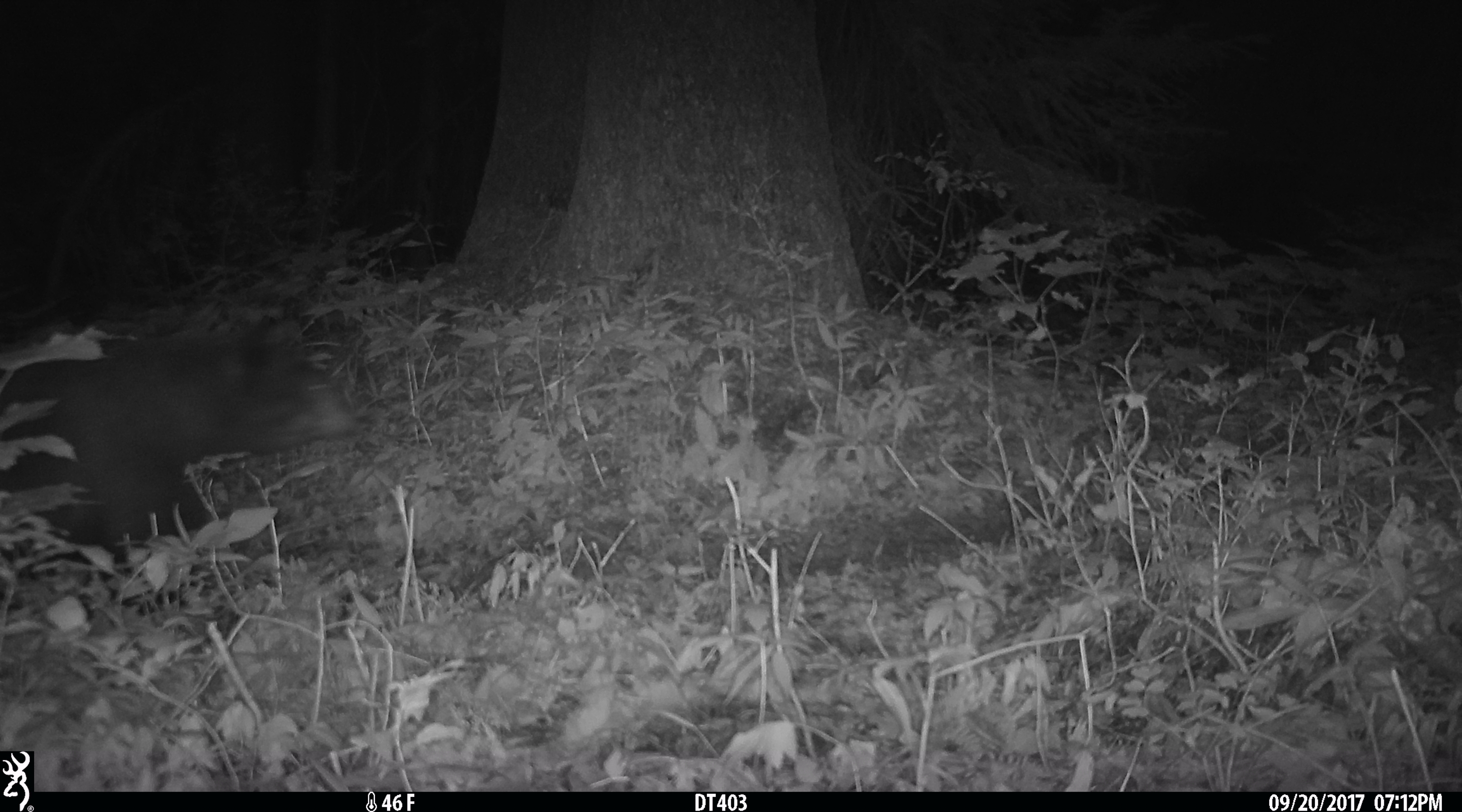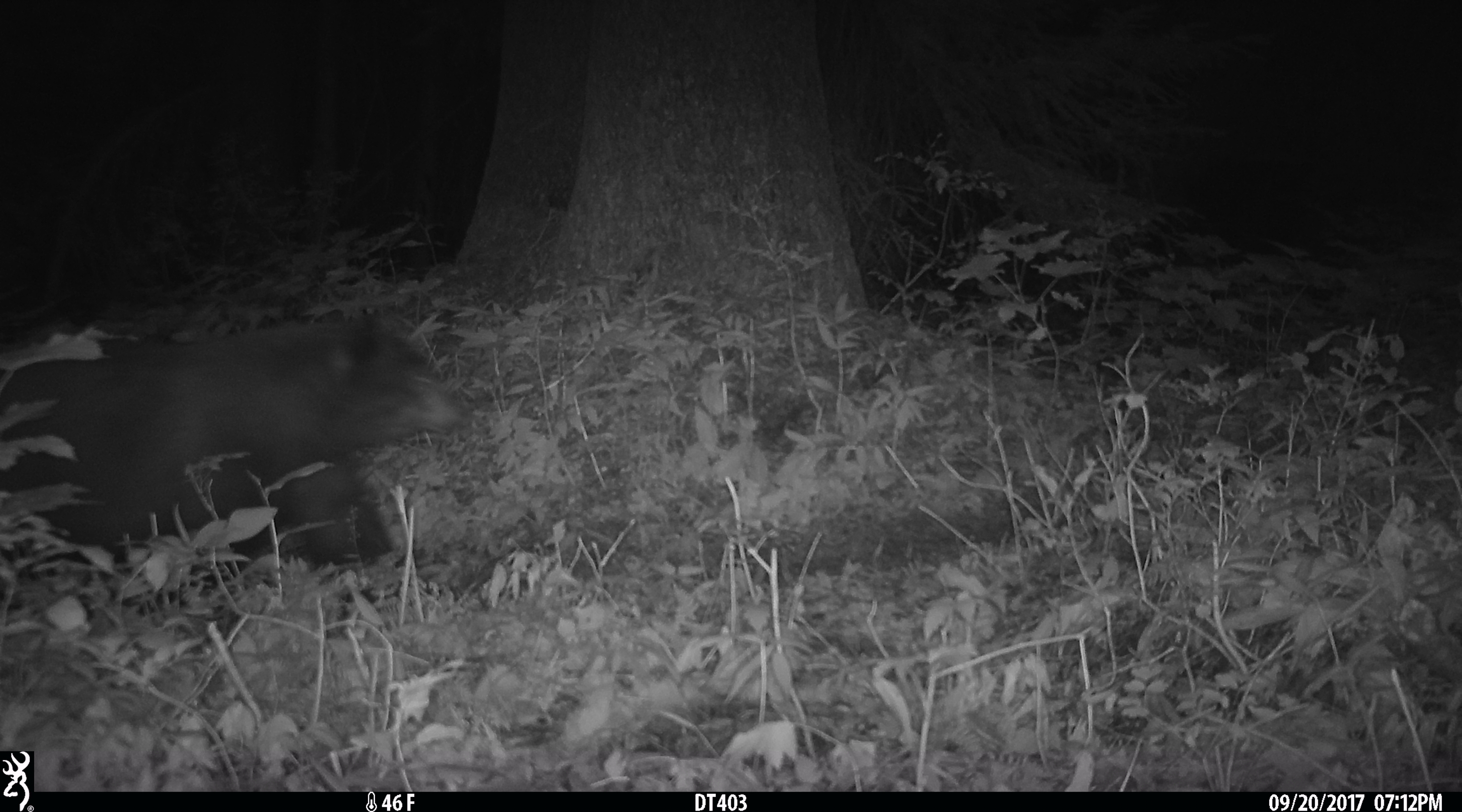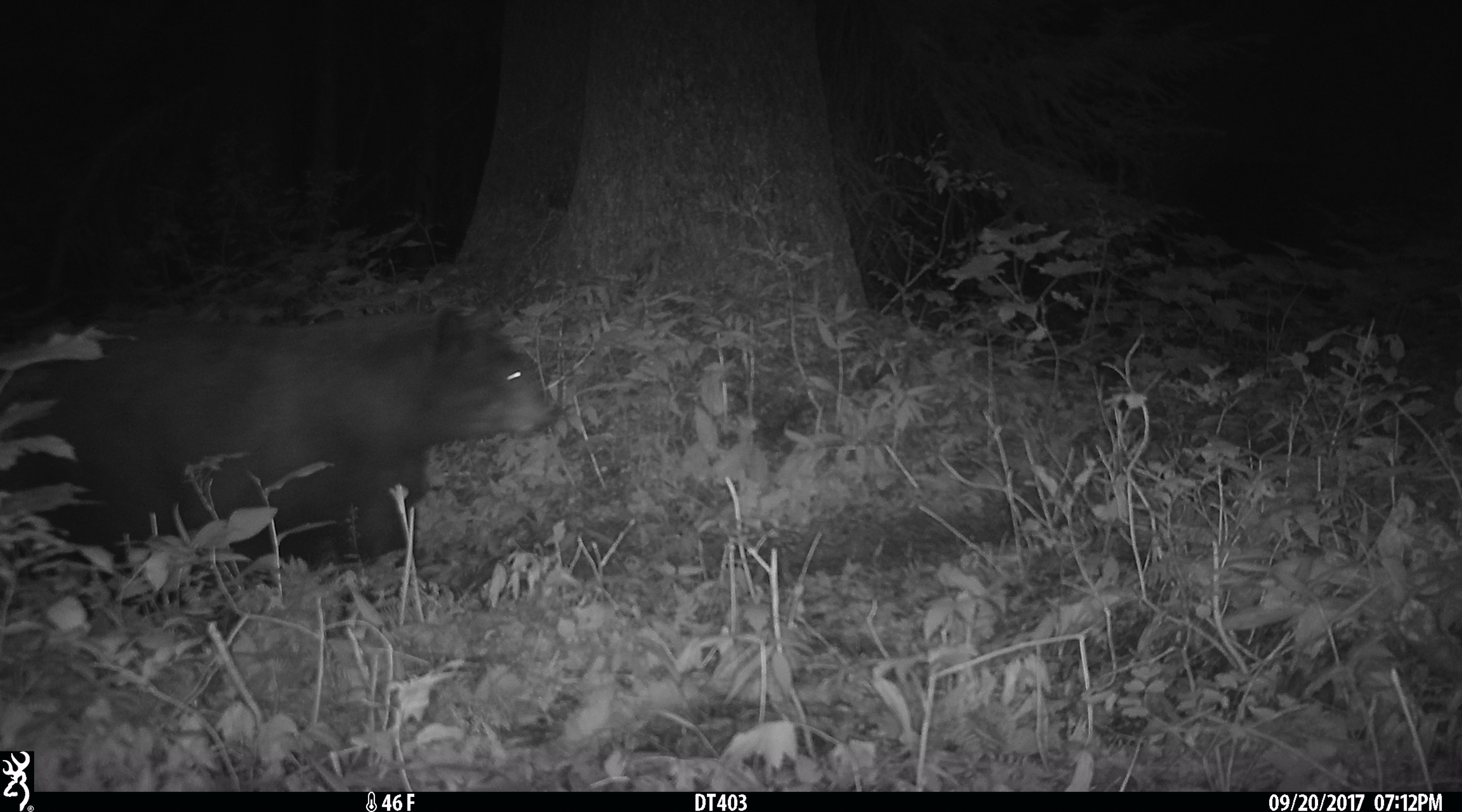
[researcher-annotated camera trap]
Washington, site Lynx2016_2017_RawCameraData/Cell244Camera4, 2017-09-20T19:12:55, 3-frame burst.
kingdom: Animalia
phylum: Chordata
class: Mammalia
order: Carnivora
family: Ursidae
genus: Ursus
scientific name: Ursus americanus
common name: american black bear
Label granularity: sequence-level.